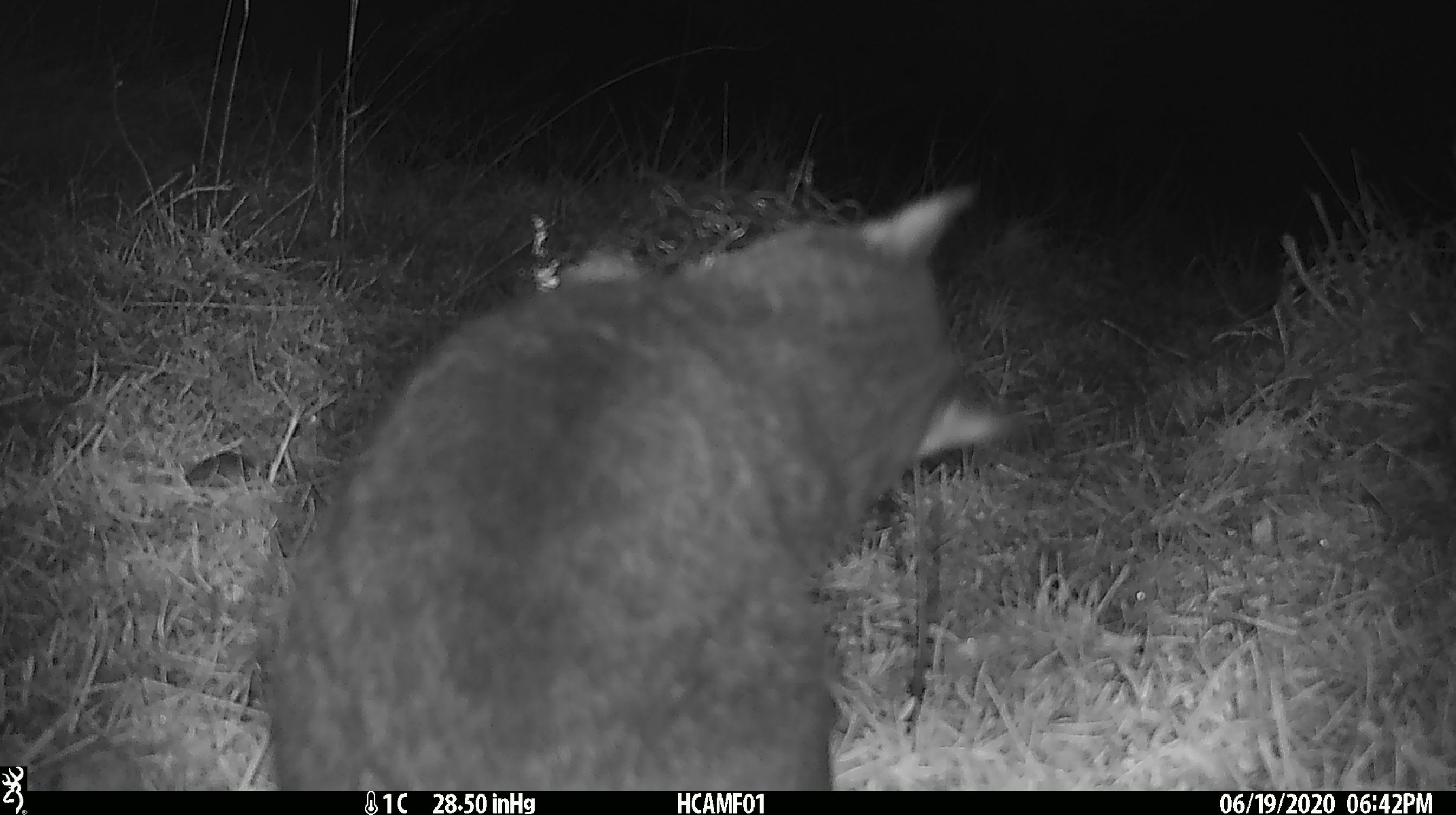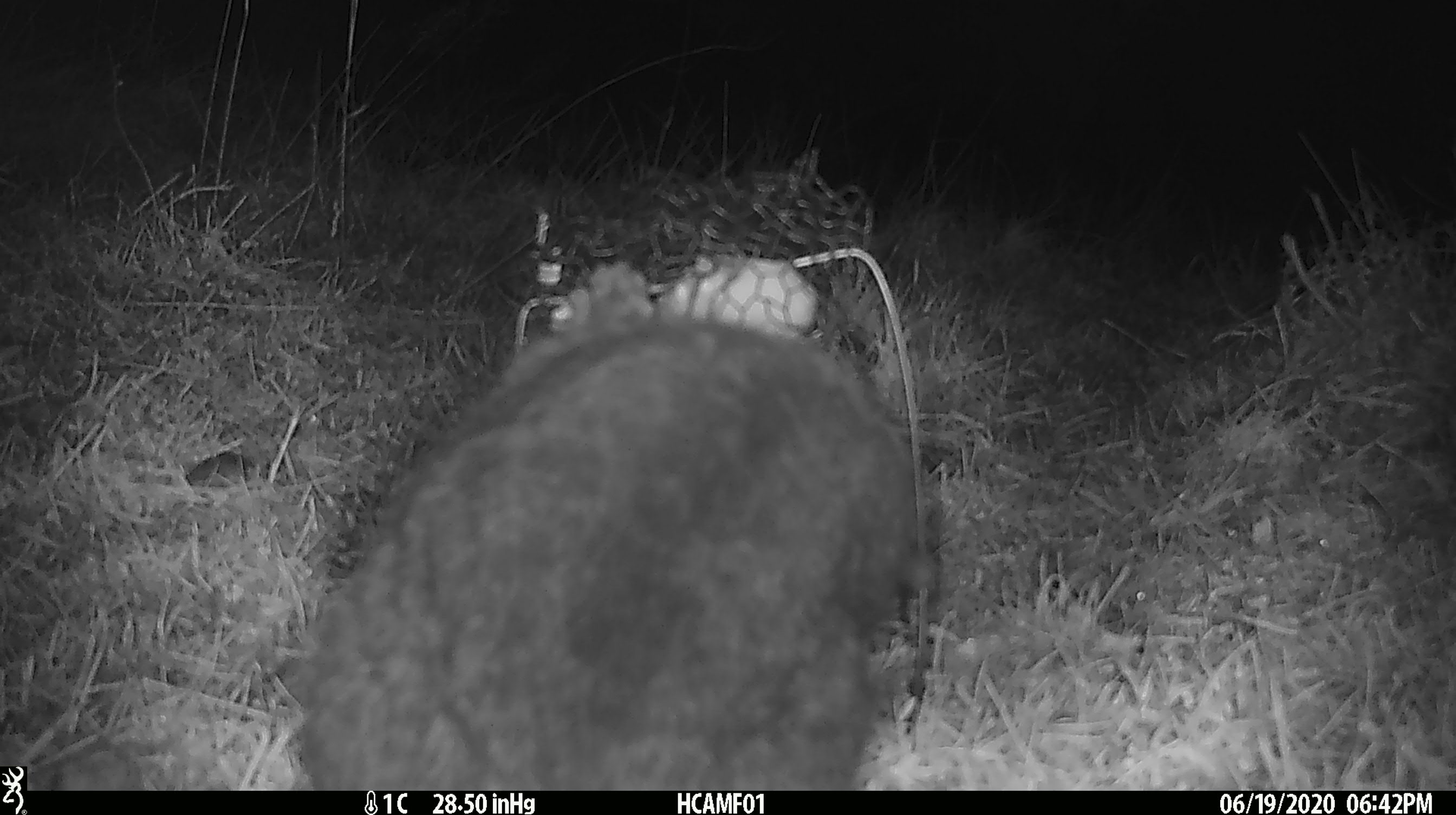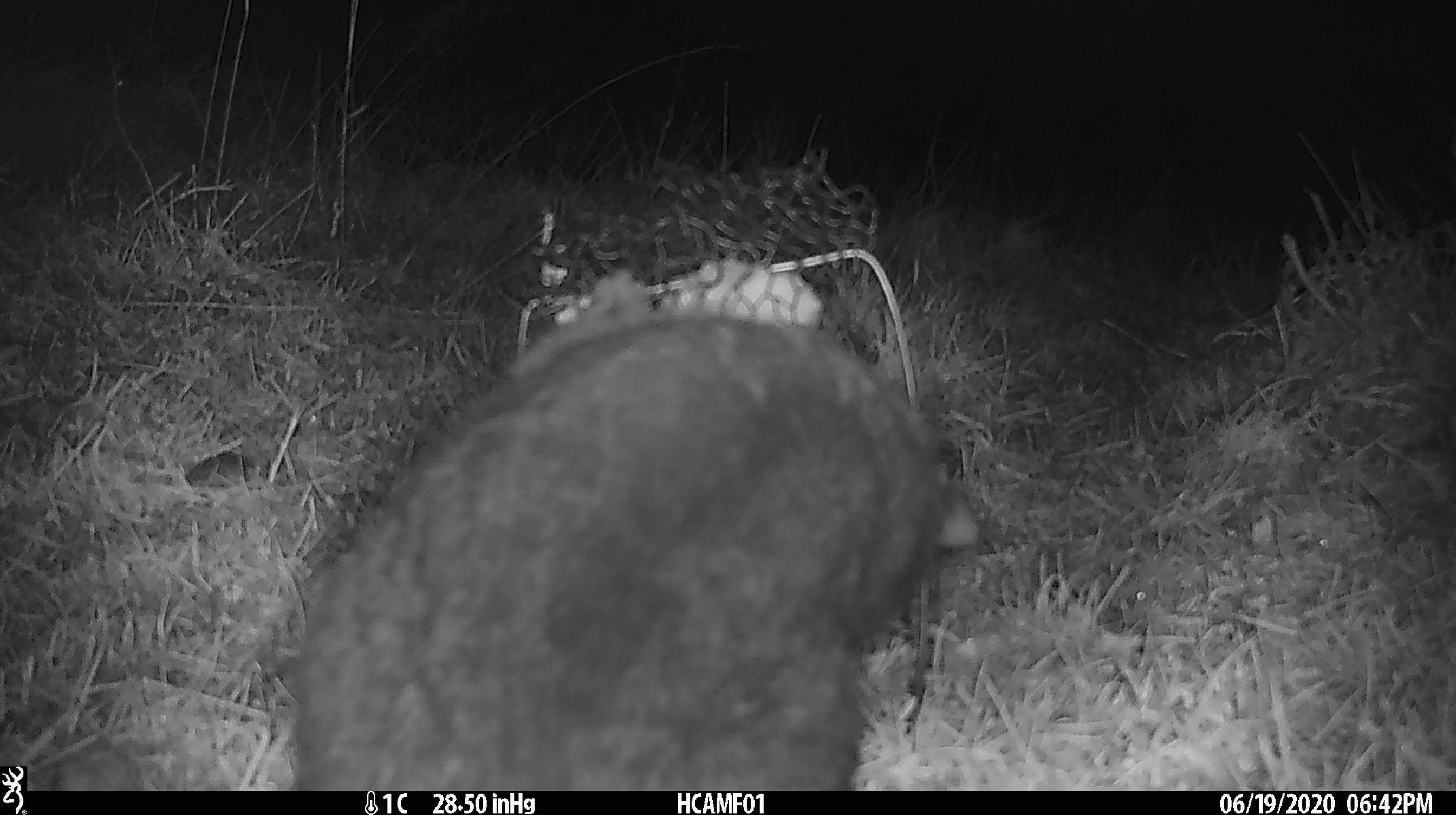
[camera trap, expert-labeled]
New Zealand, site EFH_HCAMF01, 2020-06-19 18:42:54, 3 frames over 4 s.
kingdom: Animalia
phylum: Chordata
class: Mammalia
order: Carnivora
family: Felidae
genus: Felis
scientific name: Felis catus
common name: domestic cat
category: cat